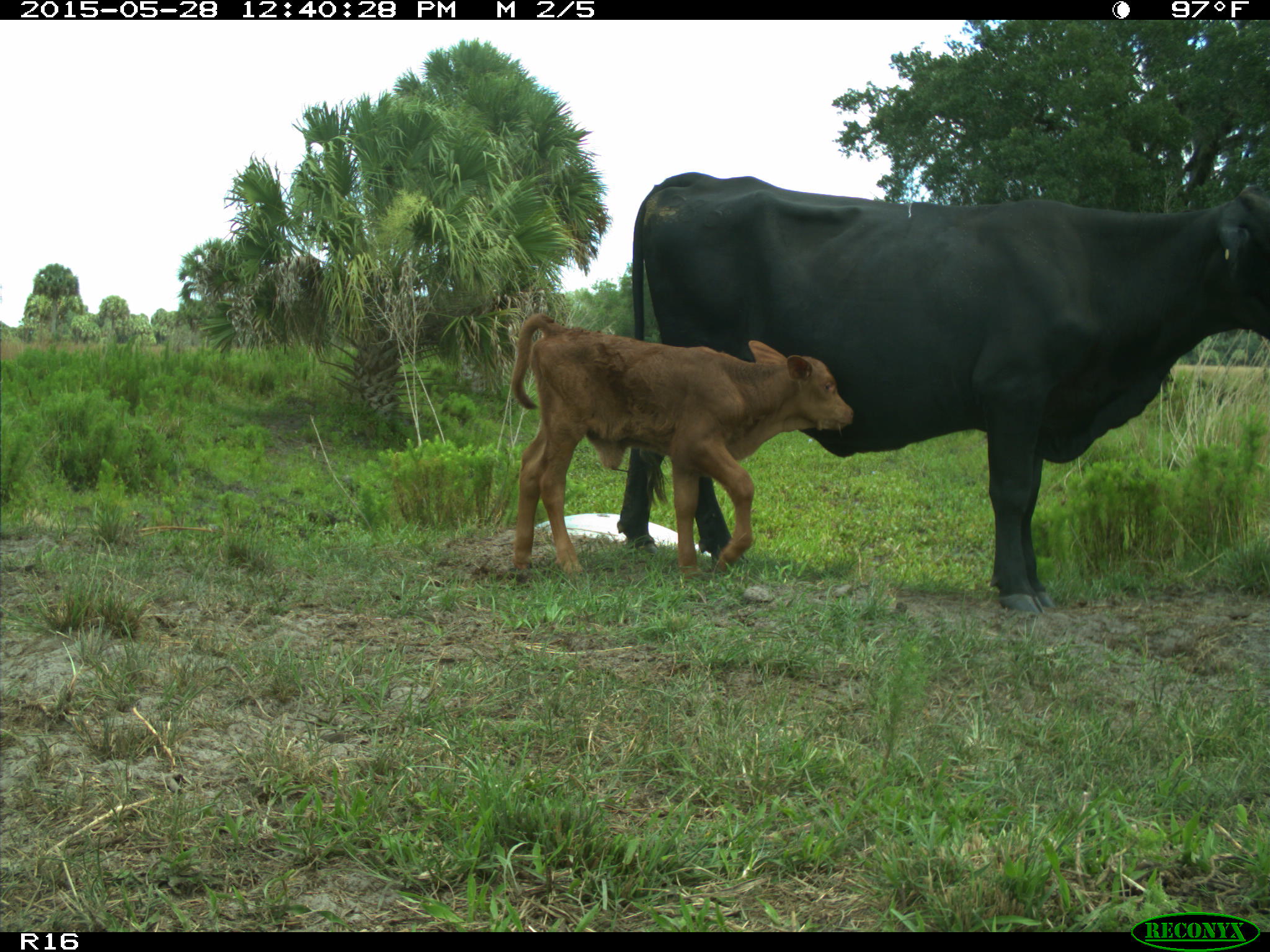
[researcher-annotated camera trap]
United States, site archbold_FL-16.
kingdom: Animalia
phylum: Chordata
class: Mammalia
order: Artiodactyla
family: Bovidae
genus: Bos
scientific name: Bos taurus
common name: domestic cow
Bos taurus (domestic cow).